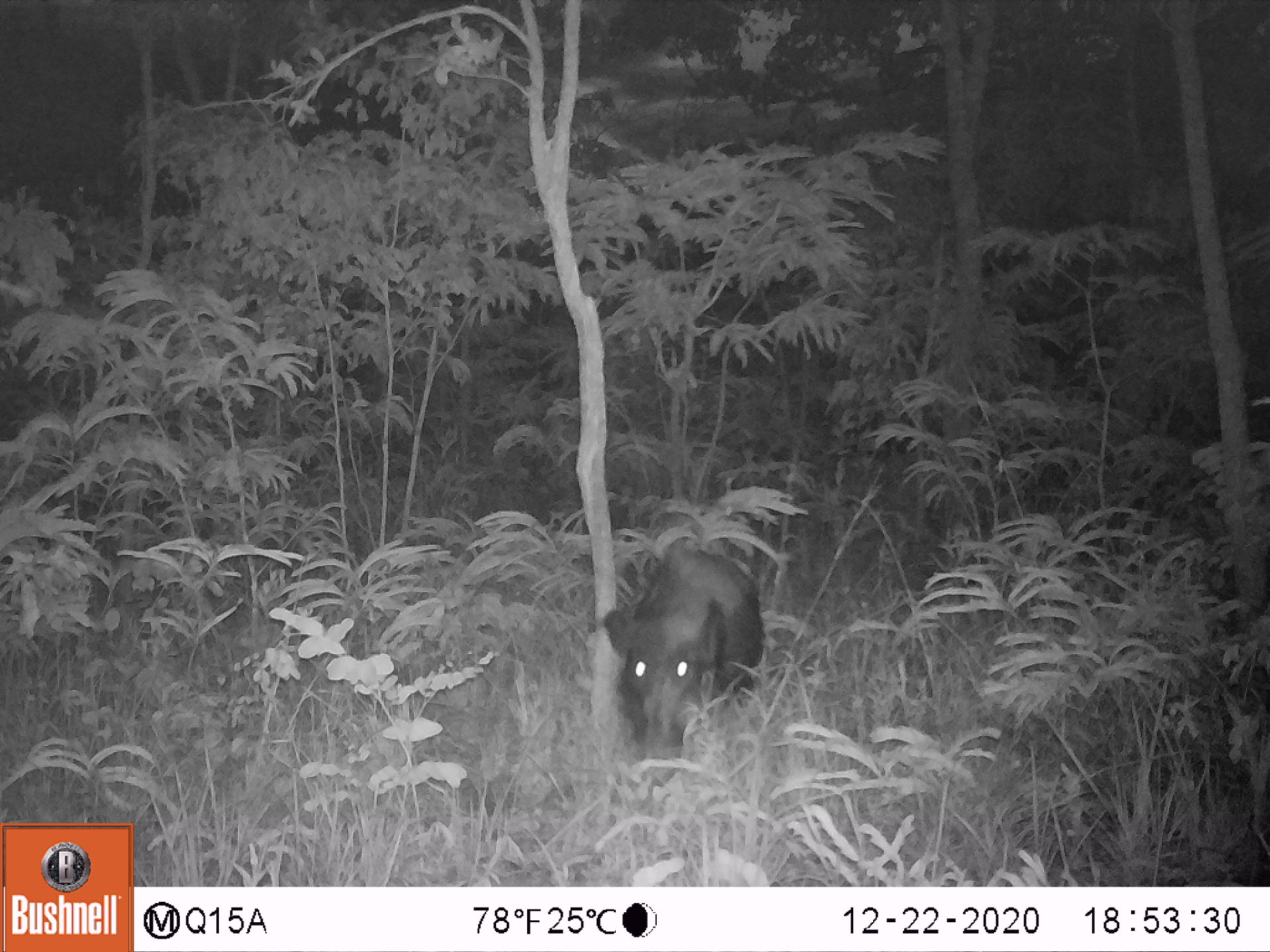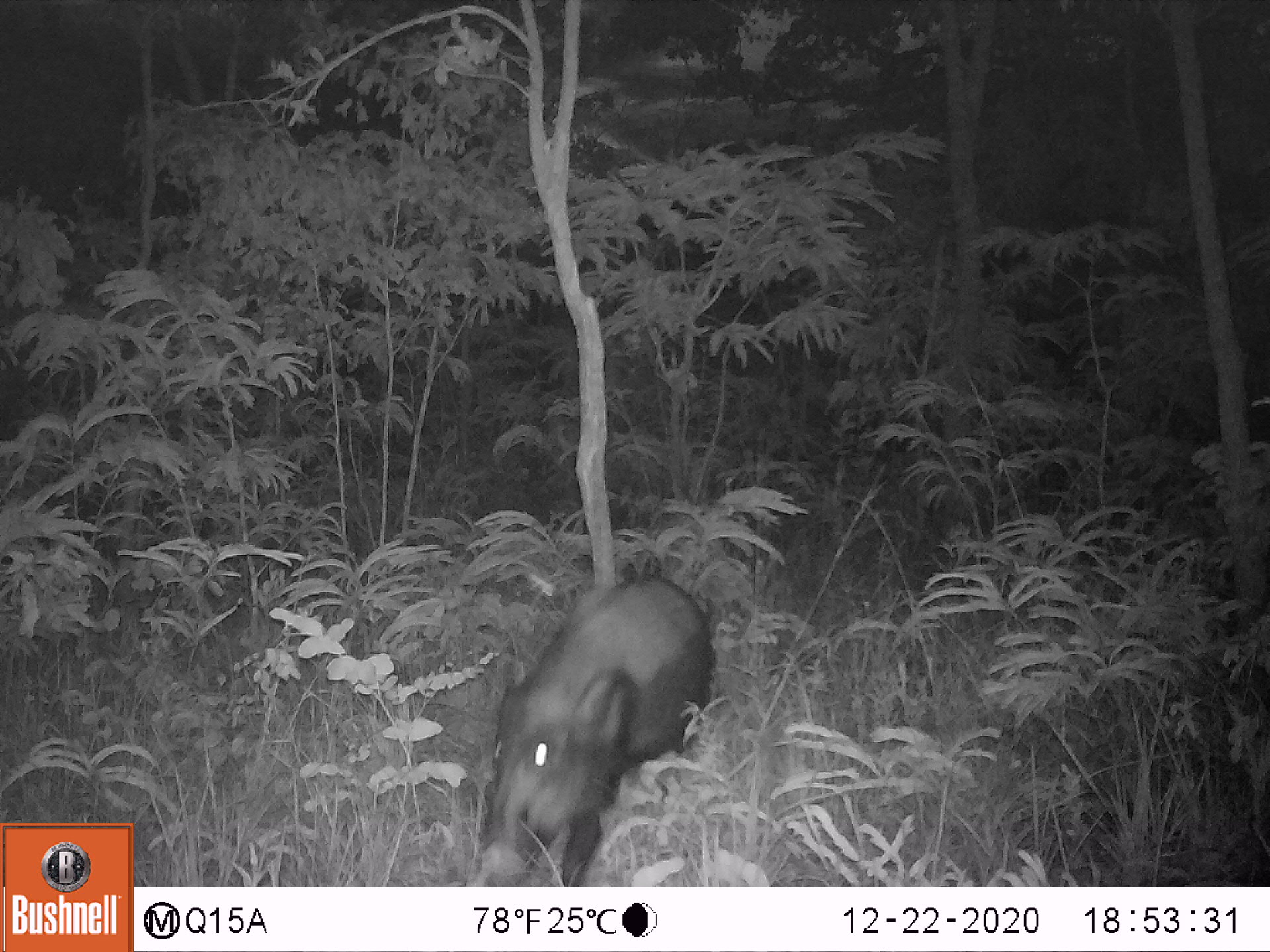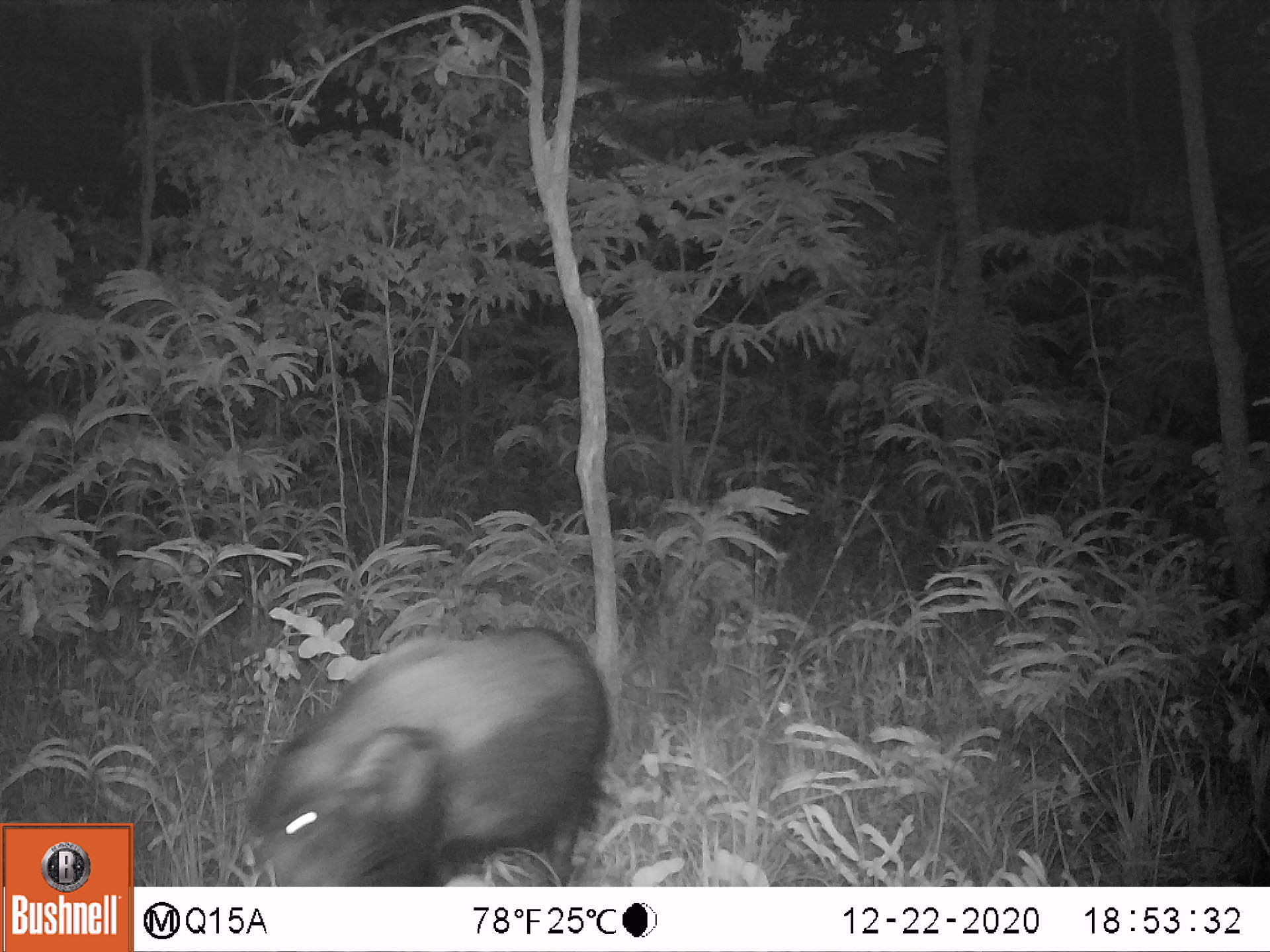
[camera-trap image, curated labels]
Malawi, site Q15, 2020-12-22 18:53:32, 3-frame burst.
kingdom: Animalia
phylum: Chordata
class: Mammalia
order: Artiodactyla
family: Suidae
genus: Potamochoerus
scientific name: Potamochoerus larvatus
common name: bushpig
Bushpig (Potamochoerus larvatus), count 1.